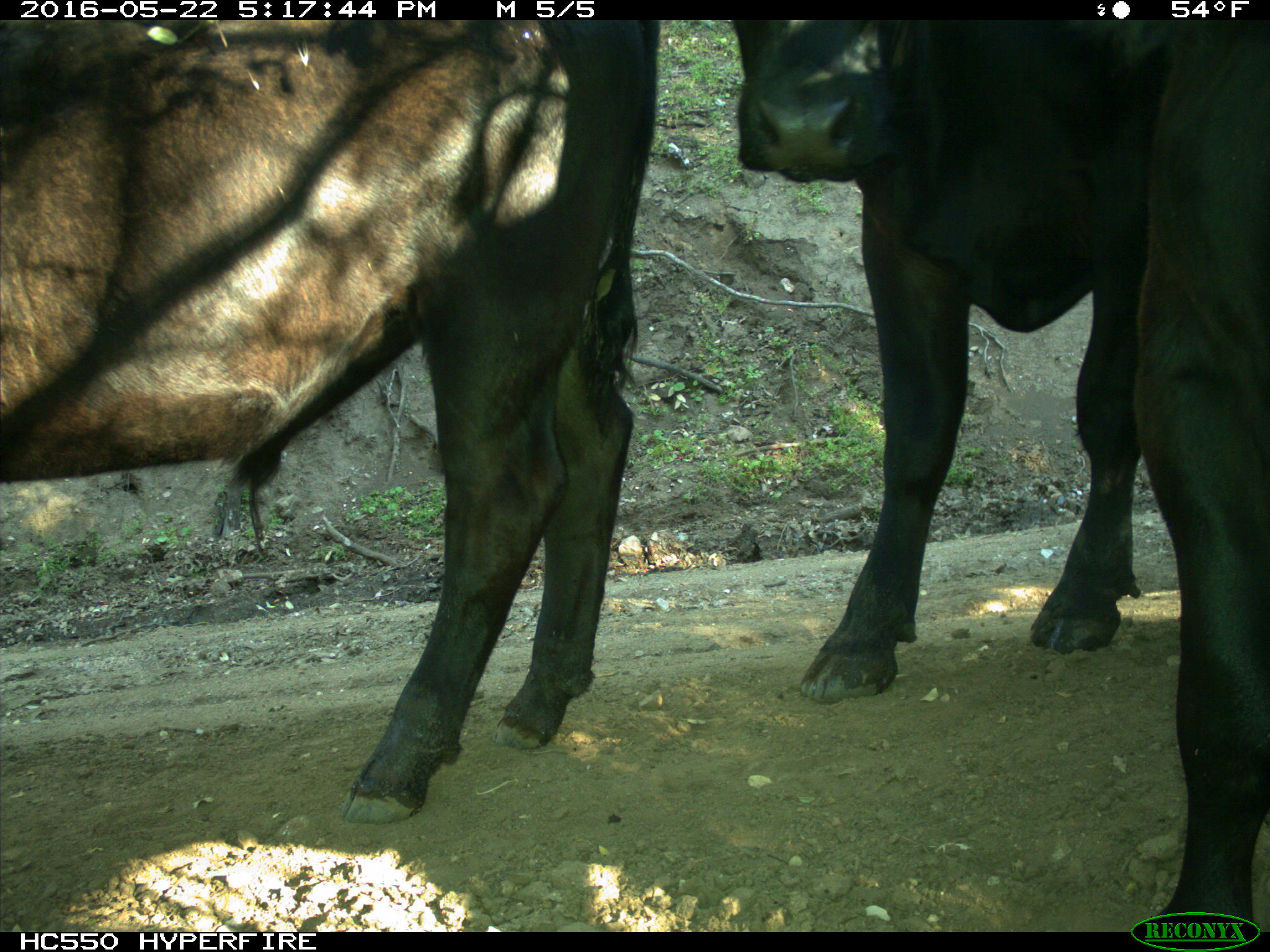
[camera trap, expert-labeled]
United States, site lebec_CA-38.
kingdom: Animalia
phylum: Chordata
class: Mammalia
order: Artiodactyla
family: Bovidae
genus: Bos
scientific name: Bos taurus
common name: domestic cow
Bos taurus (domestic cow).